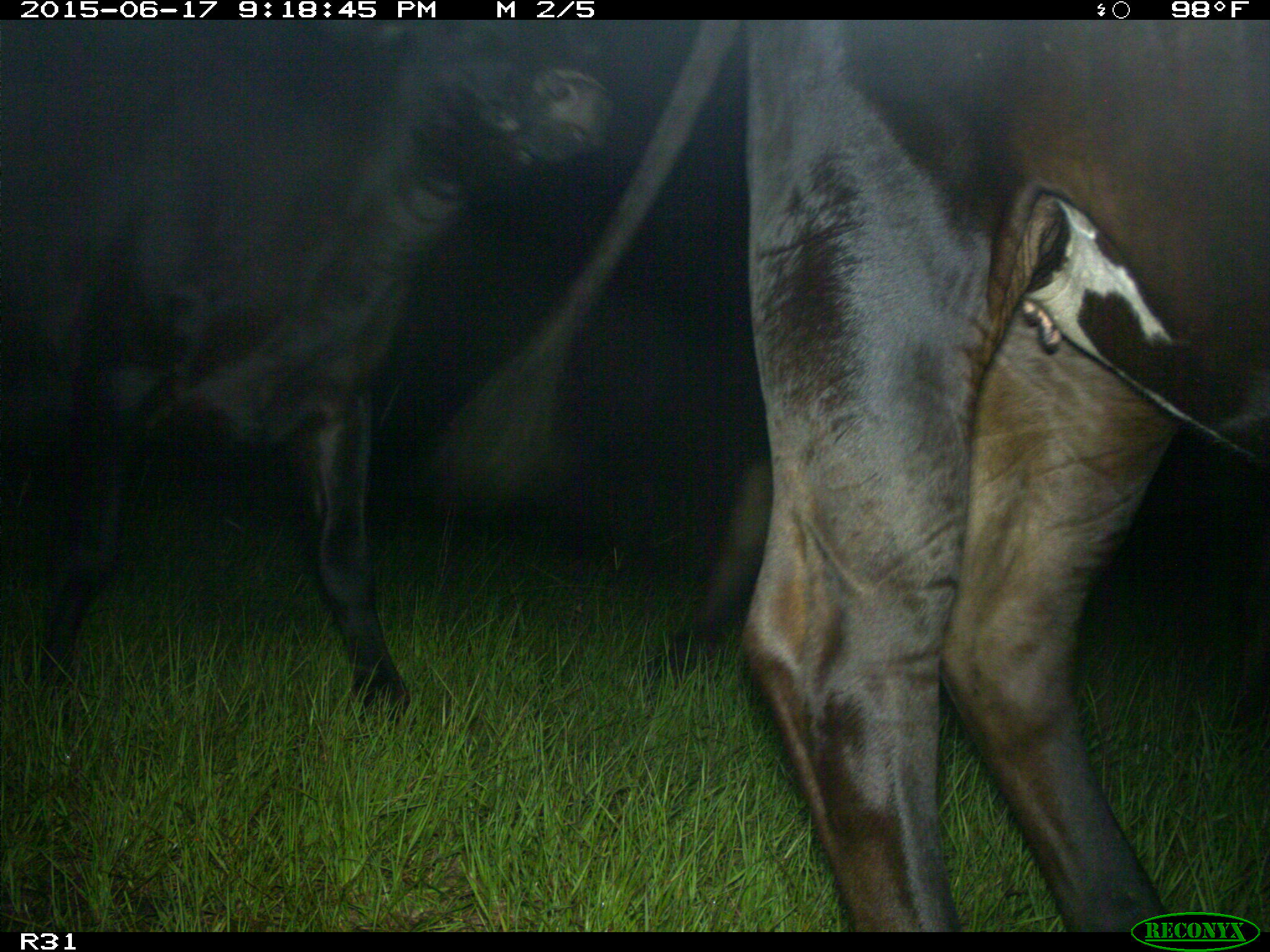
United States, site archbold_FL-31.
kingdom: Animalia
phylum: Chordata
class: Mammalia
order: Artiodactyla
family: Bovidae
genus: Bos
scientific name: Bos taurus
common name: domestic cow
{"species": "Bos taurus (domestic cow)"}